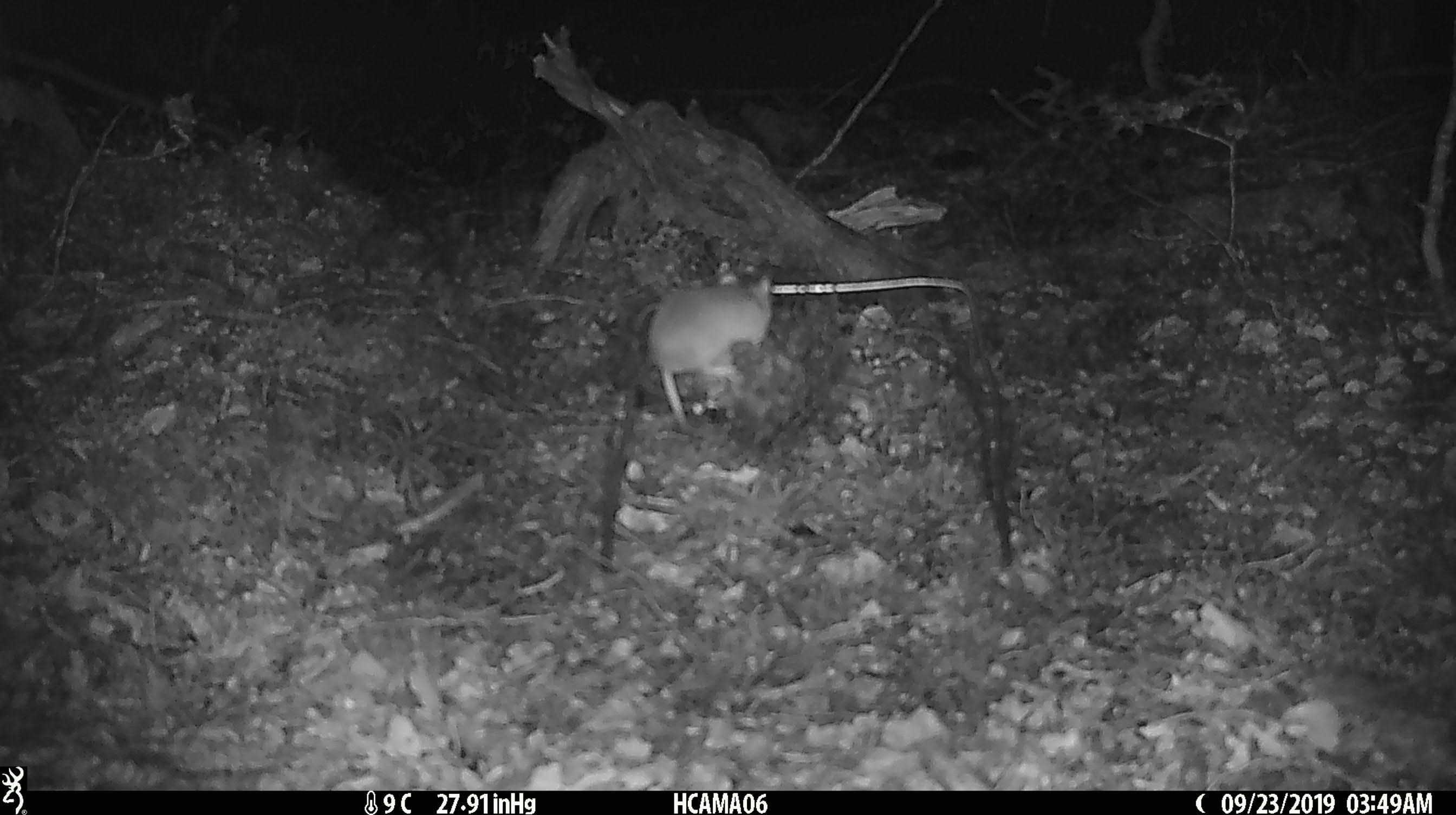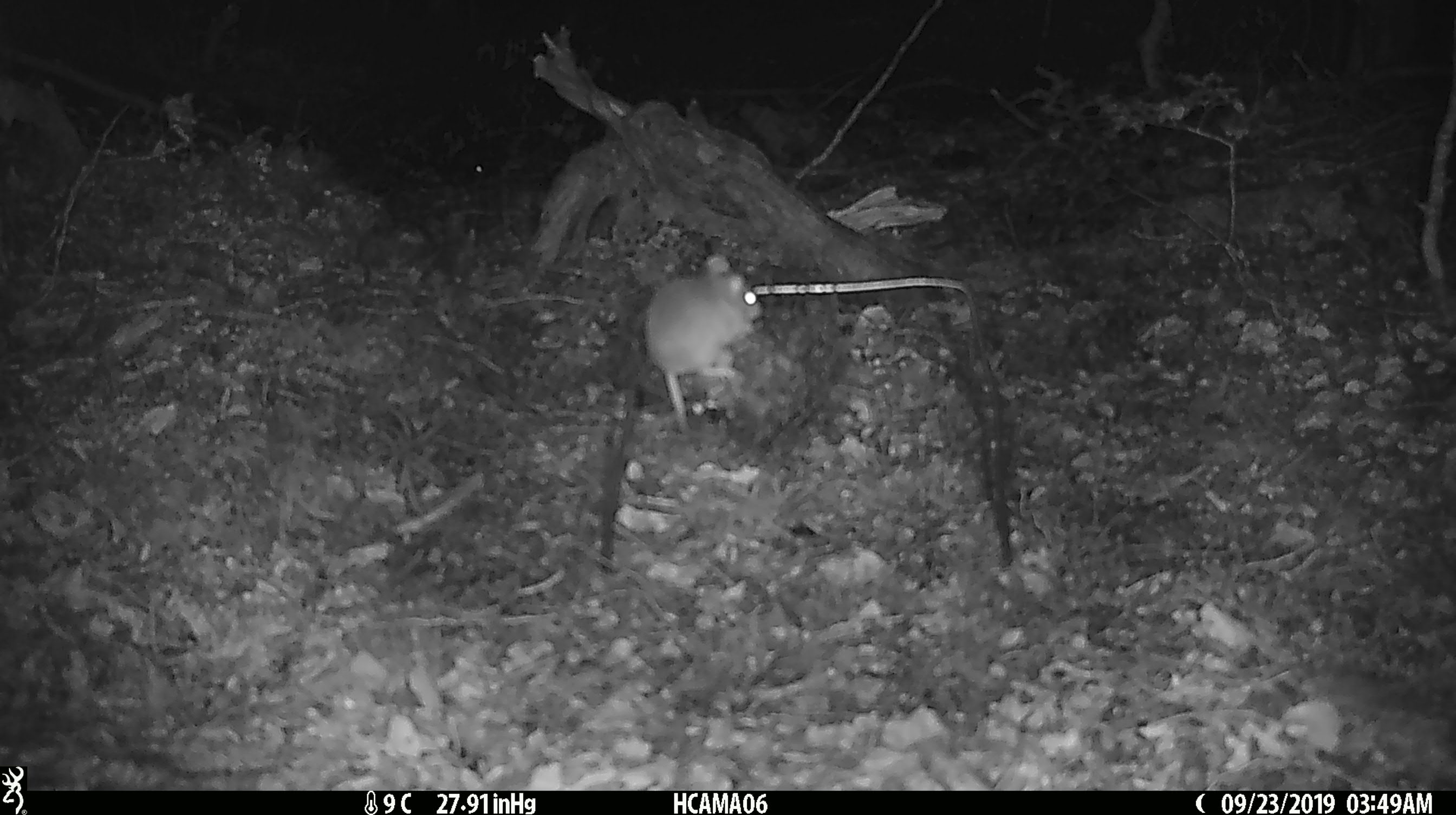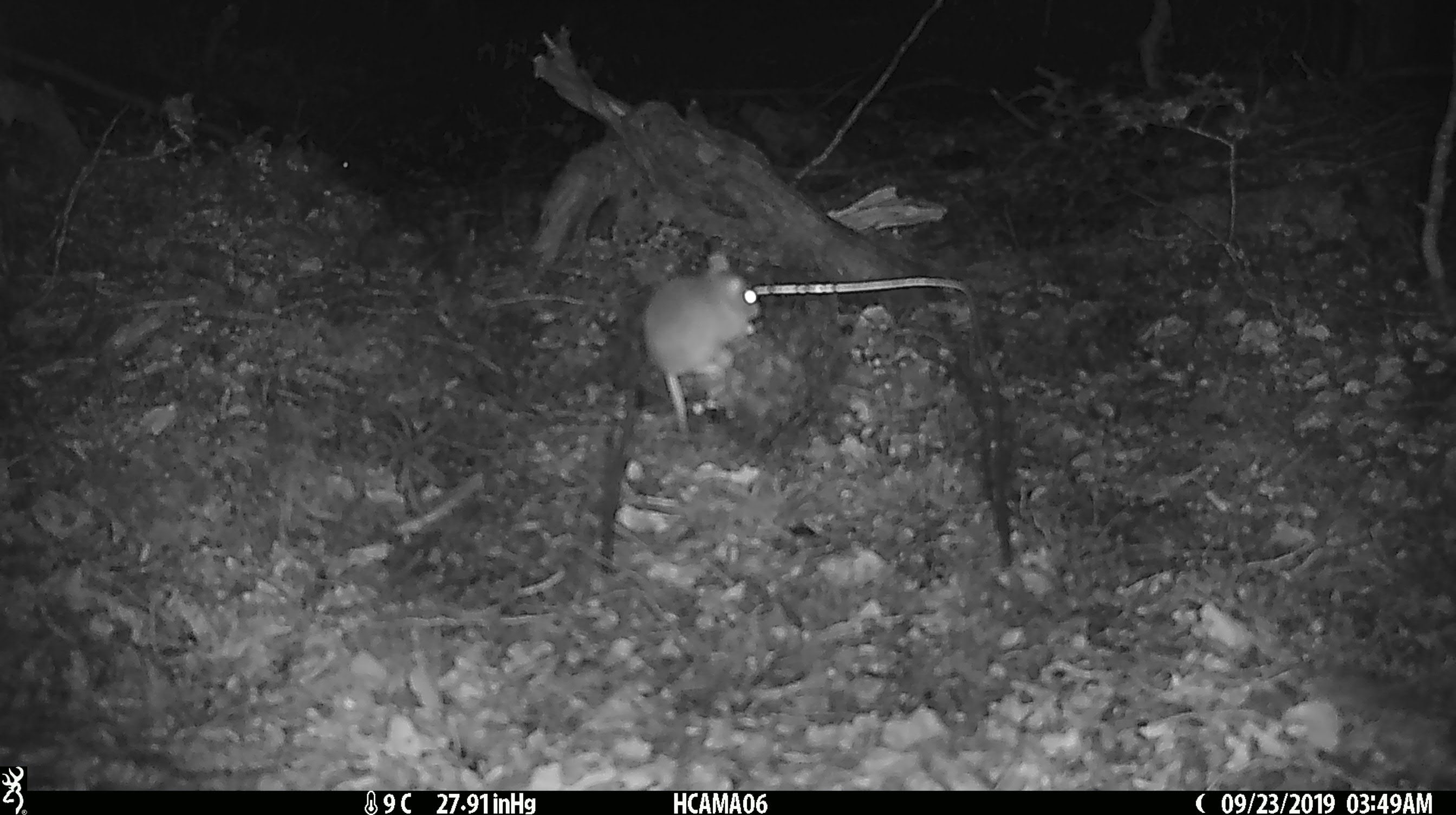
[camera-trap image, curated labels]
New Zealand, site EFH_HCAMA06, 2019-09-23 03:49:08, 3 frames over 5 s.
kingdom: Animalia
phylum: Chordata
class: Mammalia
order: Rodentia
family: Muridae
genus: Mus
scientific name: Mus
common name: mouse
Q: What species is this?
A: Mouse (Mus).